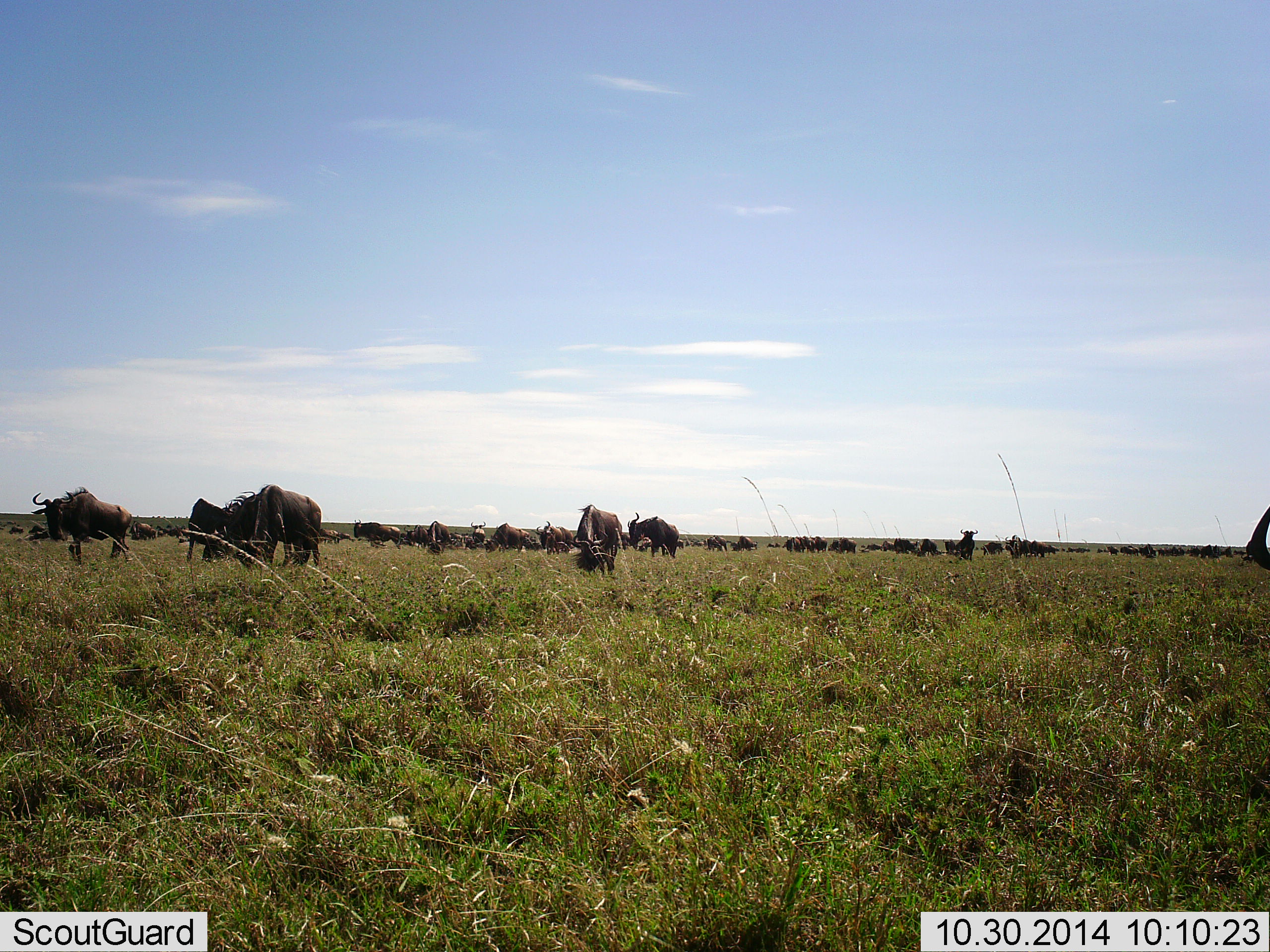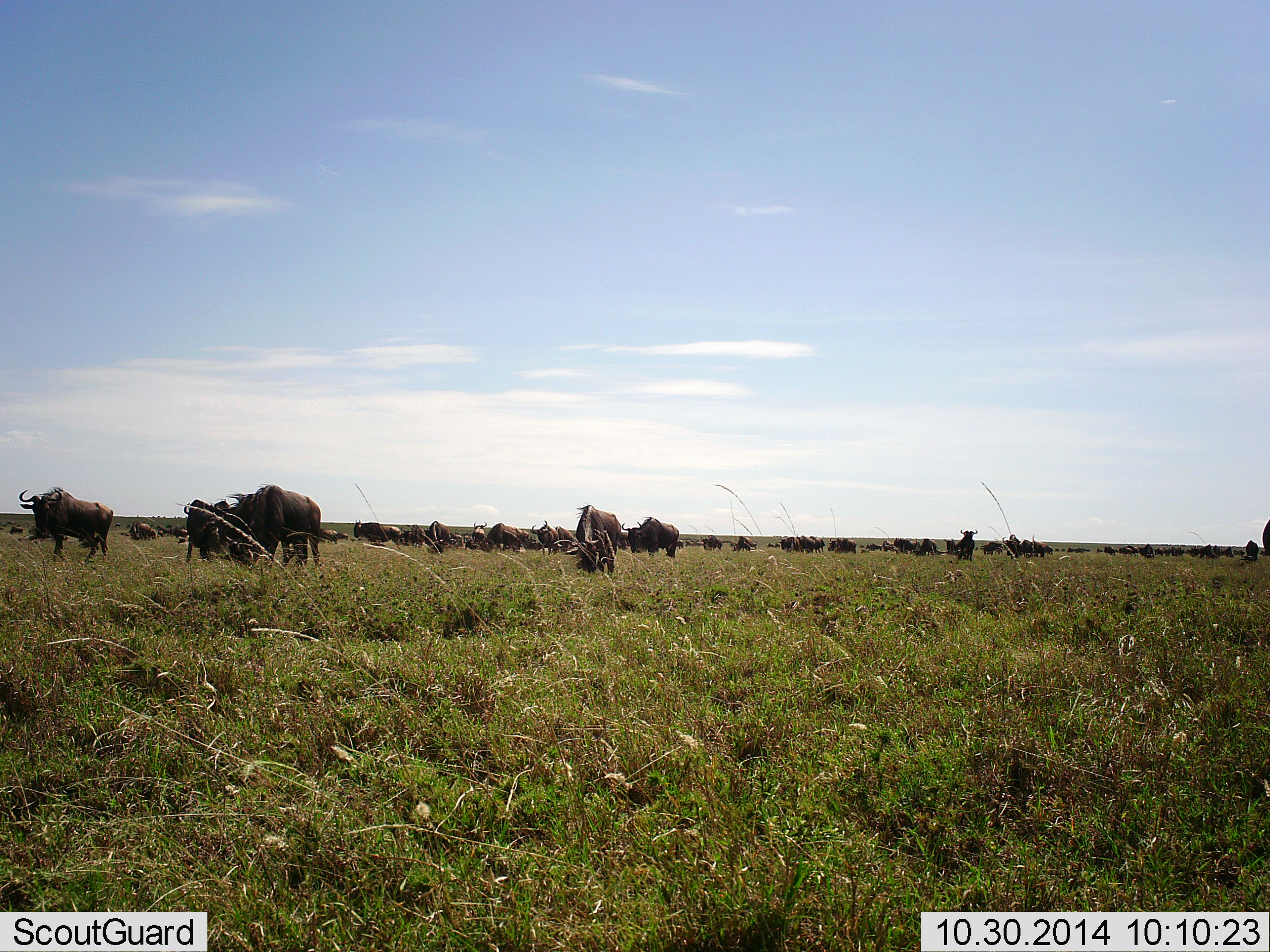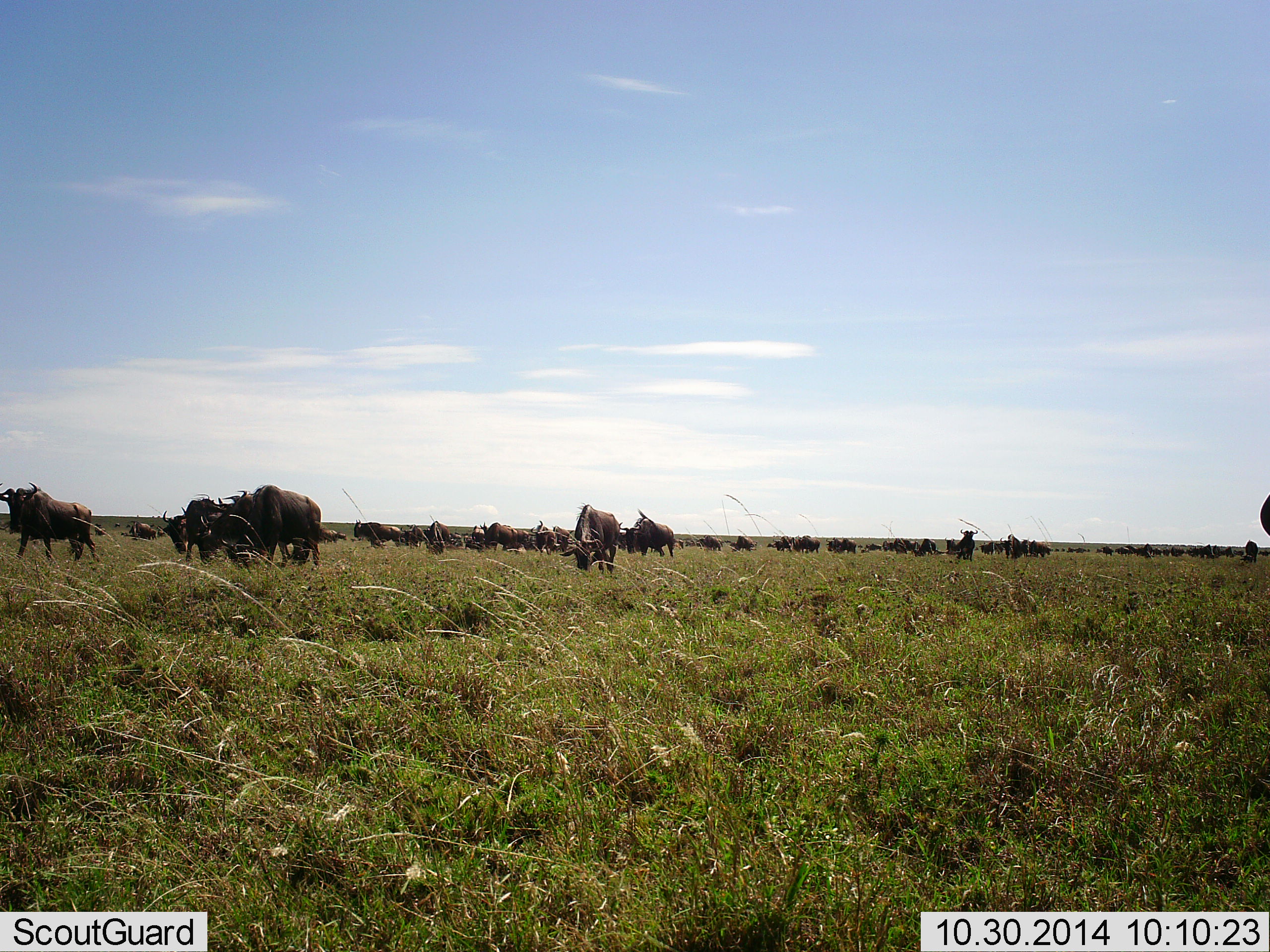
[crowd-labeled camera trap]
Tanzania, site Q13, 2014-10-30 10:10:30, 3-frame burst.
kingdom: Animalia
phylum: Chordata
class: Mammalia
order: Artiodactyla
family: Bovidae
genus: Connochaetes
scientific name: Connochaetes taurinus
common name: blue wildebeest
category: wildebeest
Wildebeest (blue wildebeest) (Connochaetes taurinus), count 11-50. Behavior (volunteer vote fractions): standing 56%, resting 0%, moving 33%, interacting 11%. Young present (vote fraction): 0%. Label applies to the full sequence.